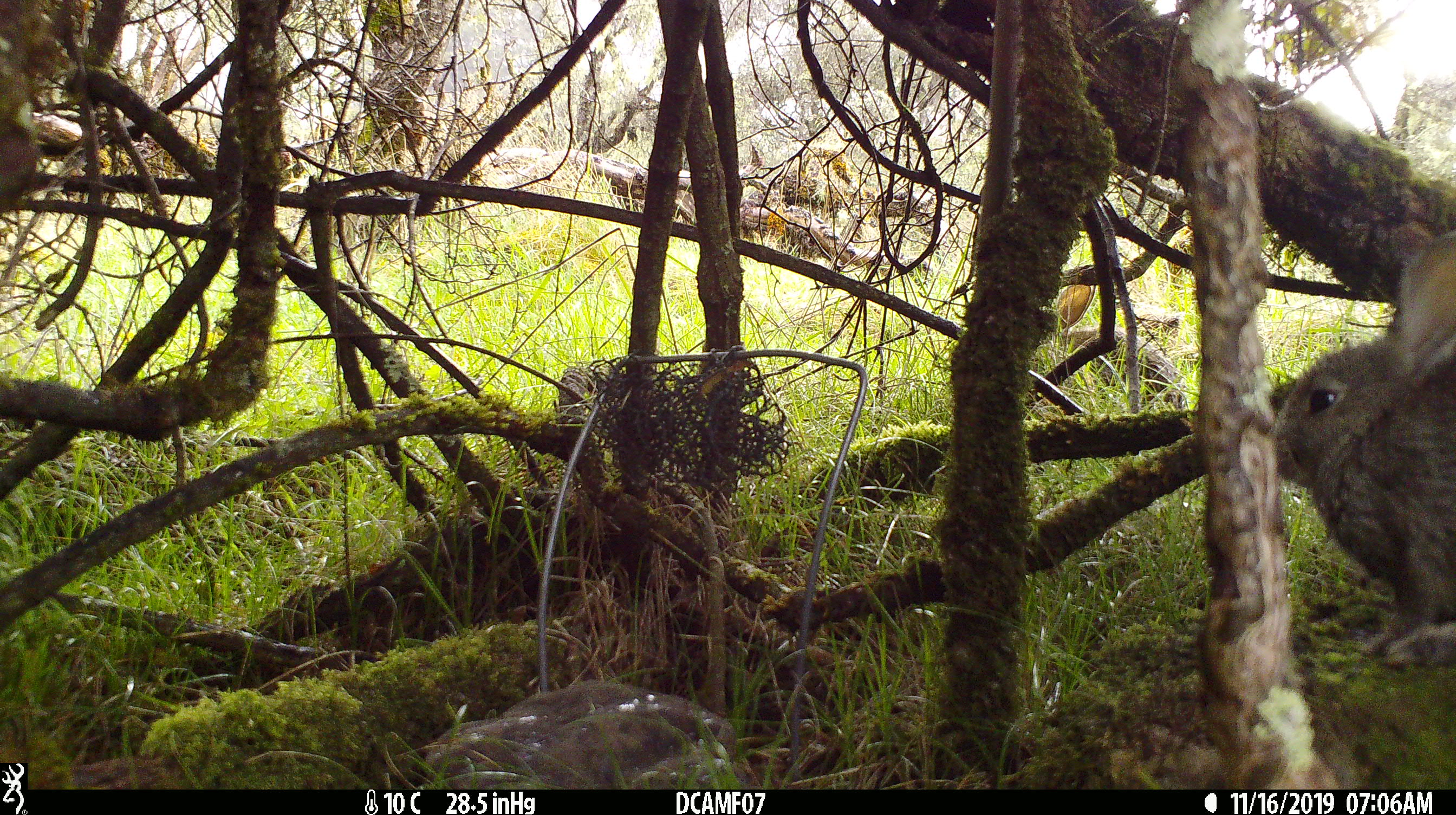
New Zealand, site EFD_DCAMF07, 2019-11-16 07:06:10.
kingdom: Animalia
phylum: Chordata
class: Mammalia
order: Lagomorpha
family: Leporidae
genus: Oryctolagus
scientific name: Oryctolagus cuniculus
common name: european rabbit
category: rabbit